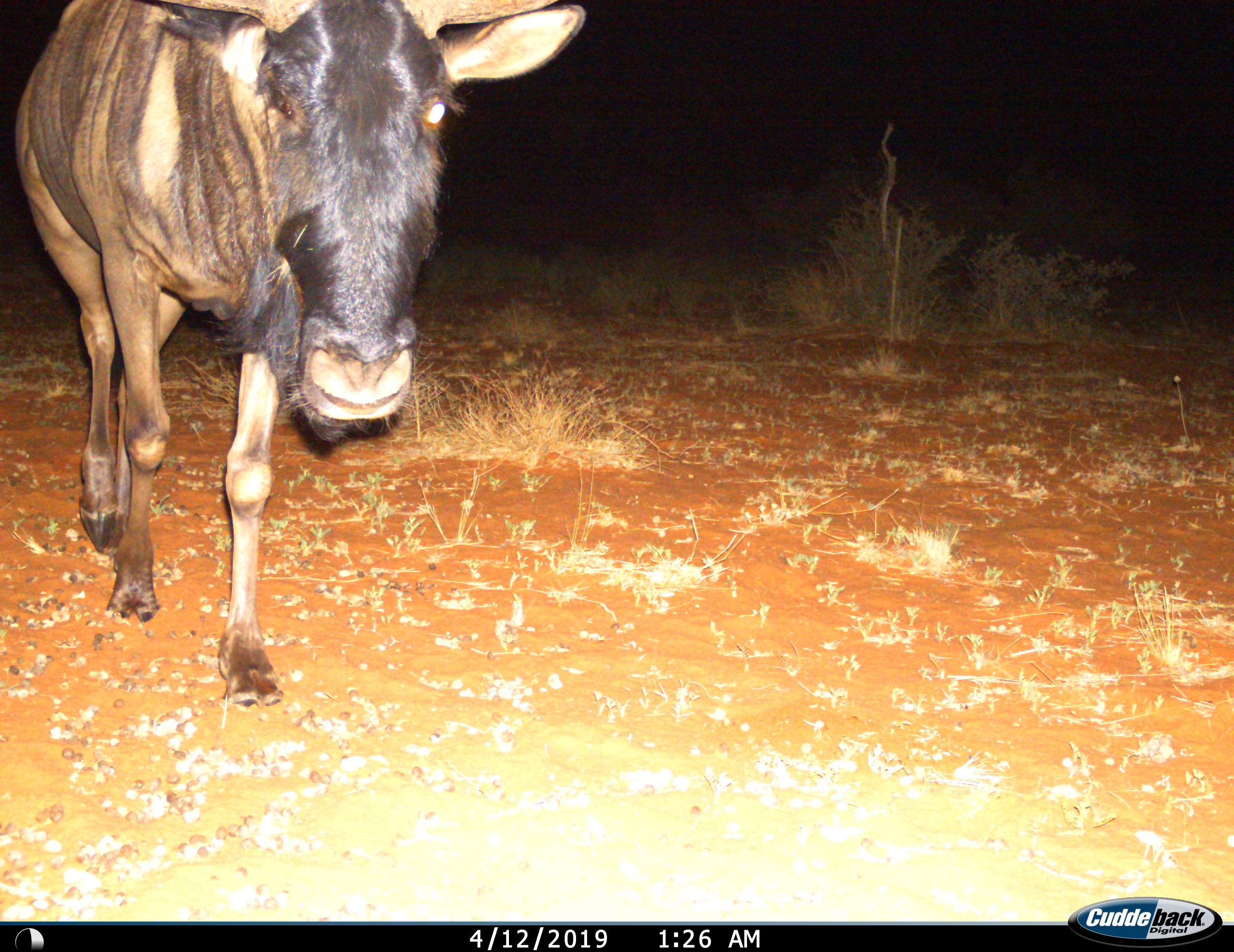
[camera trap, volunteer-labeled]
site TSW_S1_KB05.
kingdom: Animalia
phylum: Chordata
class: Mammalia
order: Artiodactyla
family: Bovidae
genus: Connochaetes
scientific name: Connochaetes taurinus taurinus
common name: blue wildebeest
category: wildebeestblue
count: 1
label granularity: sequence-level